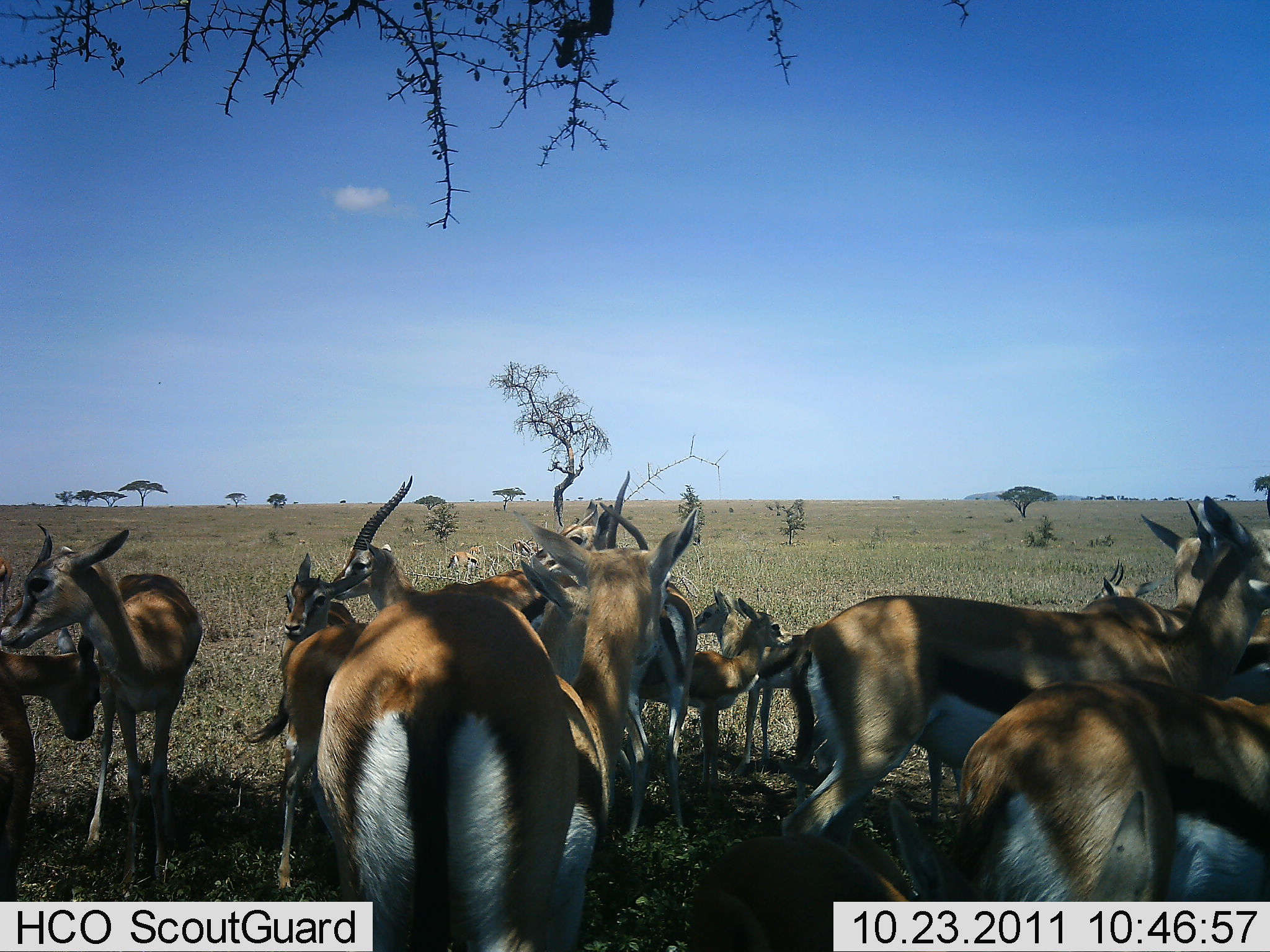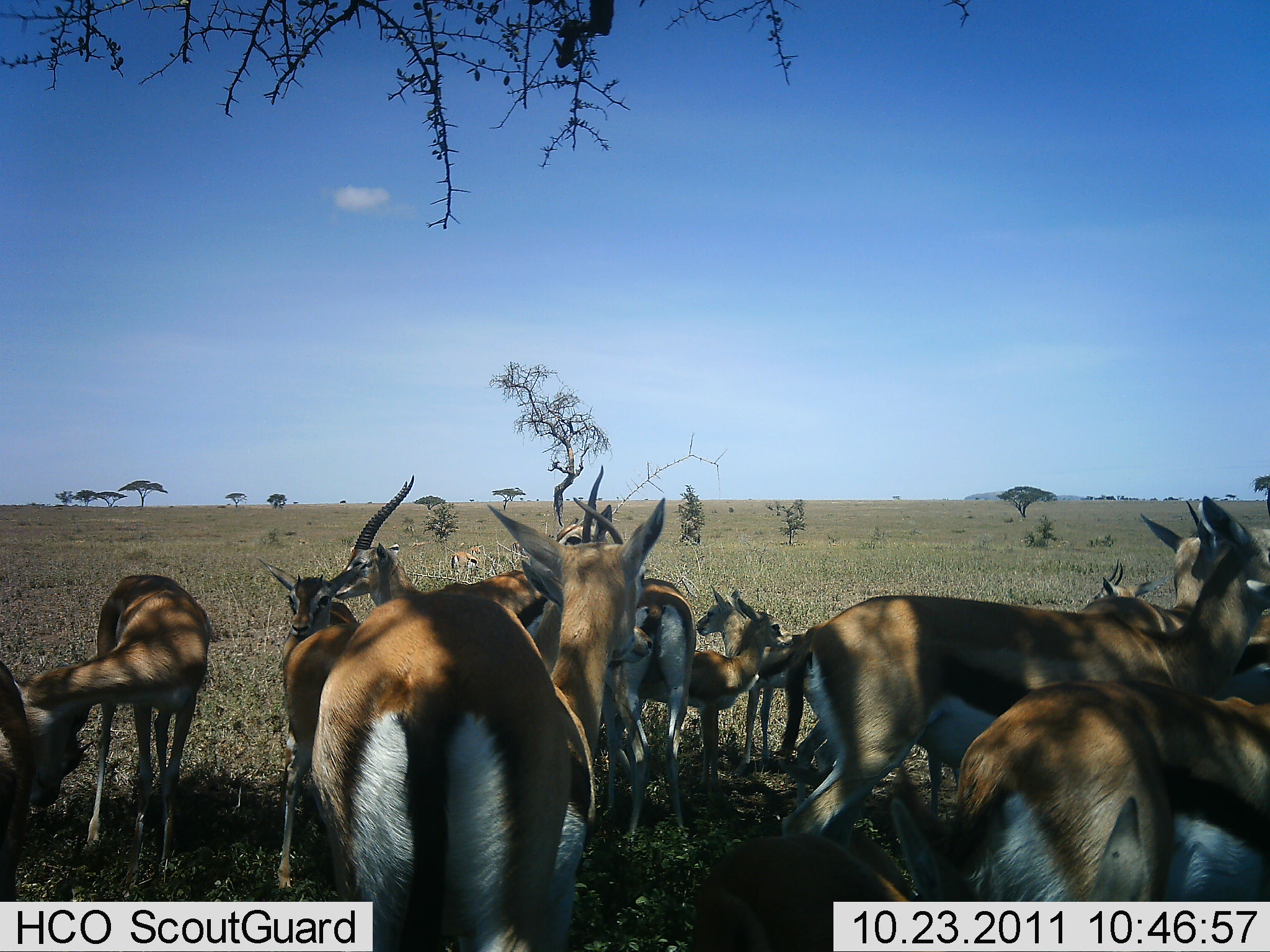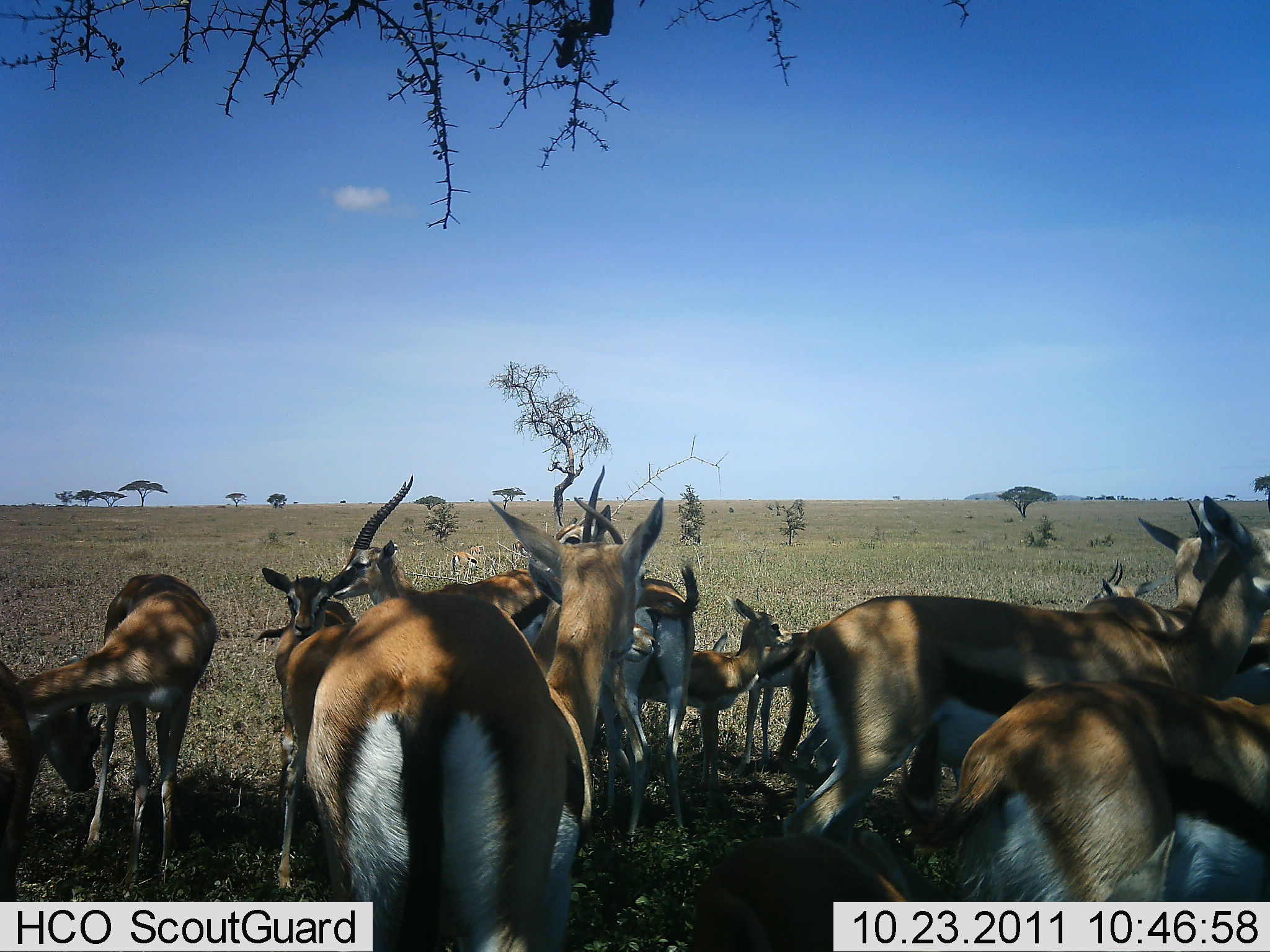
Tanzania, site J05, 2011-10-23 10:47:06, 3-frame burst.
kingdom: Animalia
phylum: Chordata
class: Mammalia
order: Artiodactyla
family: Bovidae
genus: Eudorcas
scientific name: Eudorcas thomsonii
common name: thomson's gazelle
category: gazellethomsons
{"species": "gazellethomsons (thomson's gazelle) (Eudorcas thomsonii)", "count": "11-50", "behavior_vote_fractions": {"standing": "75%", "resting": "17%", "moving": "8%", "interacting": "17%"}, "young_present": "58%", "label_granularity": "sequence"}